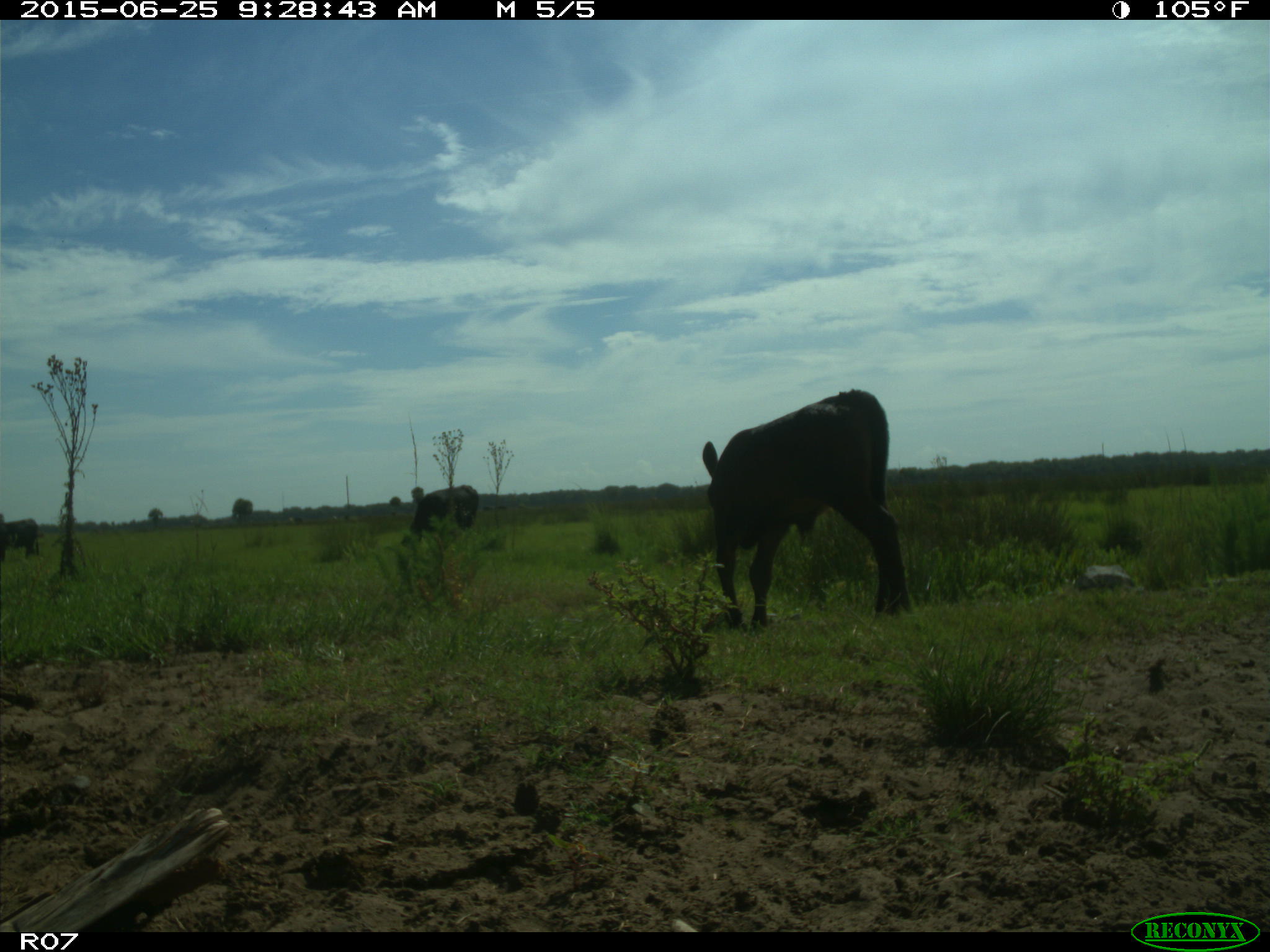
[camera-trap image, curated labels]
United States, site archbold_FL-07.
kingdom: Animalia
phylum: Chordata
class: Mammalia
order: Artiodactyla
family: Bovidae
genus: Bos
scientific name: Bos taurus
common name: domestic cow